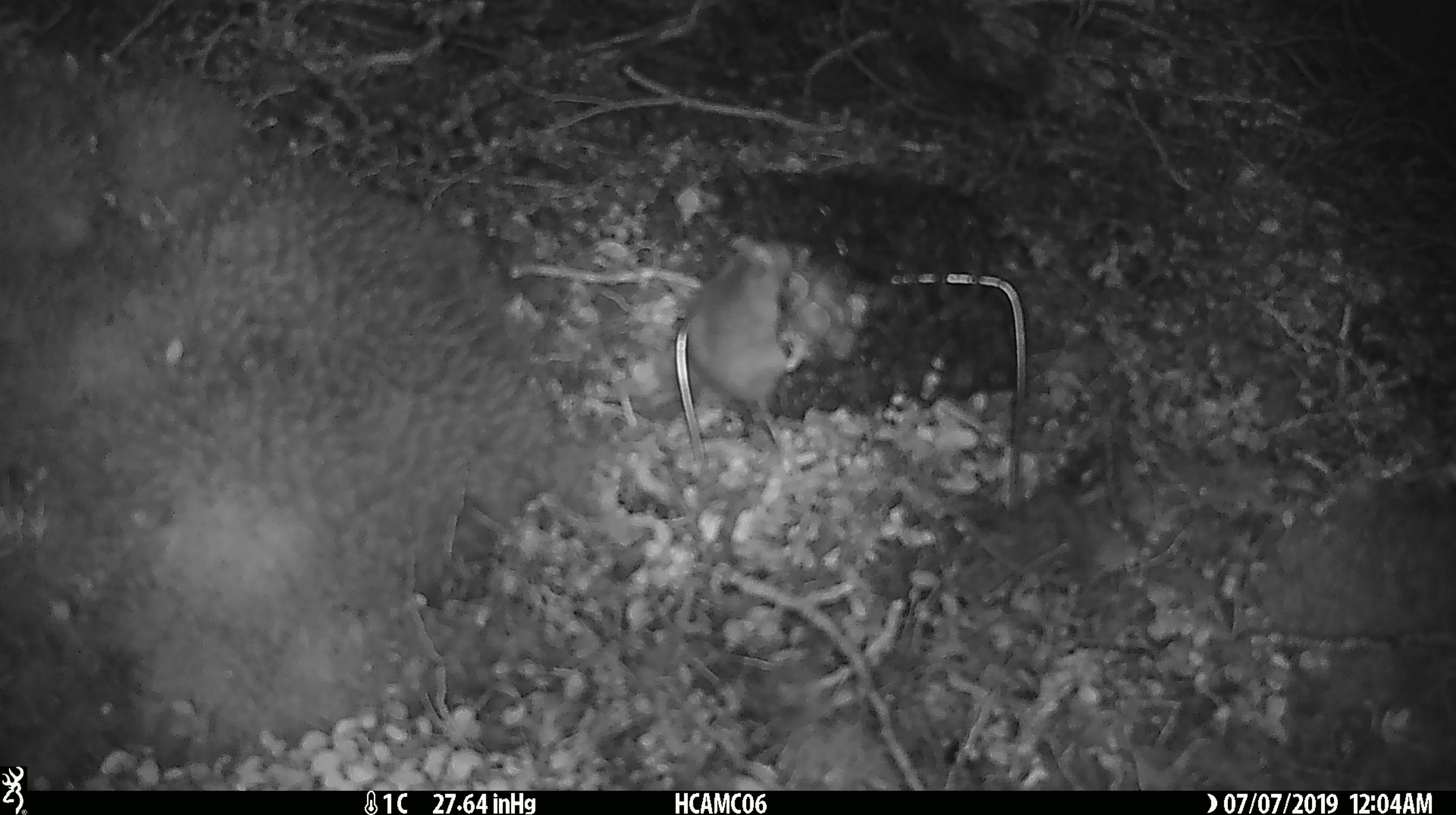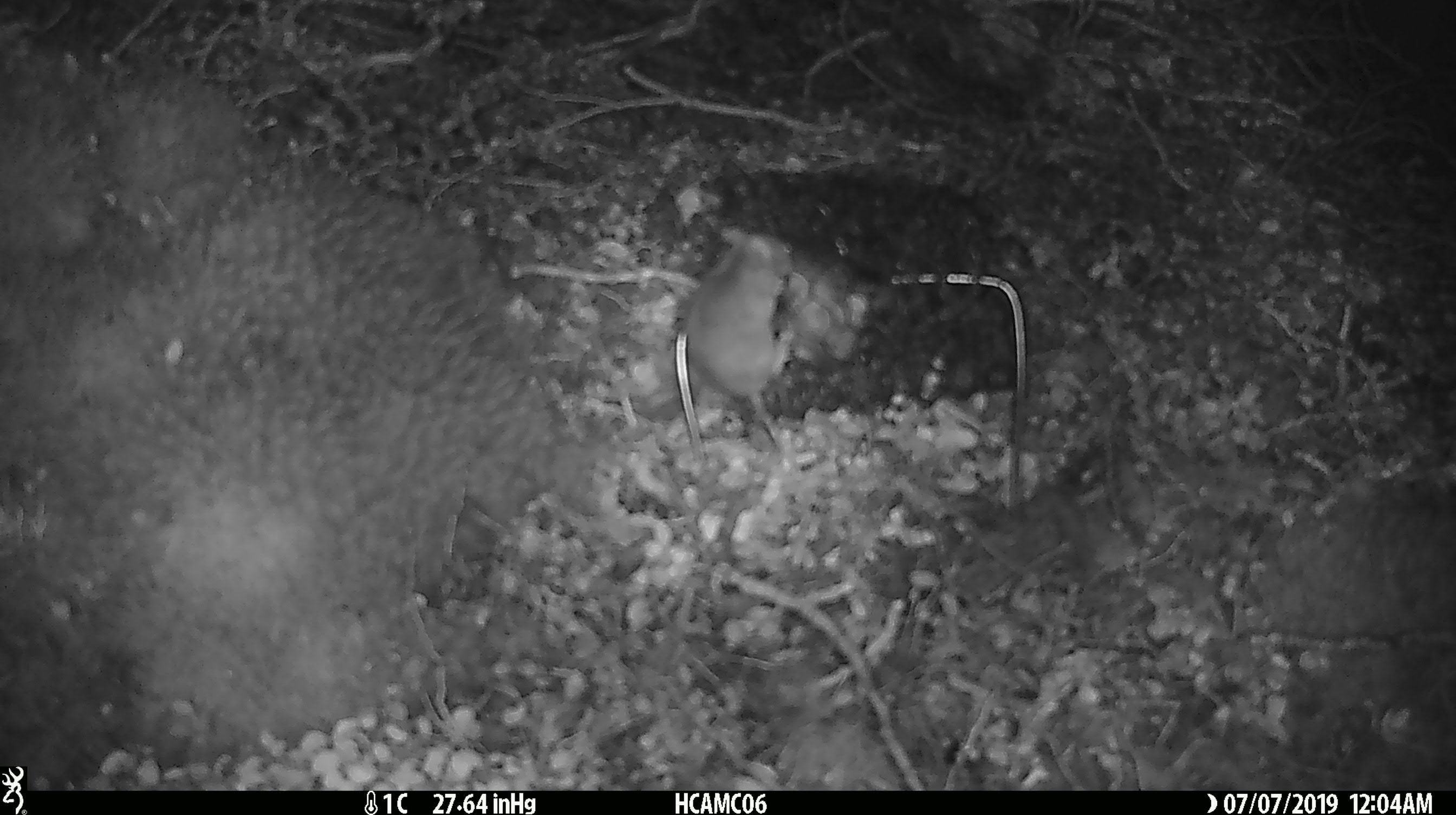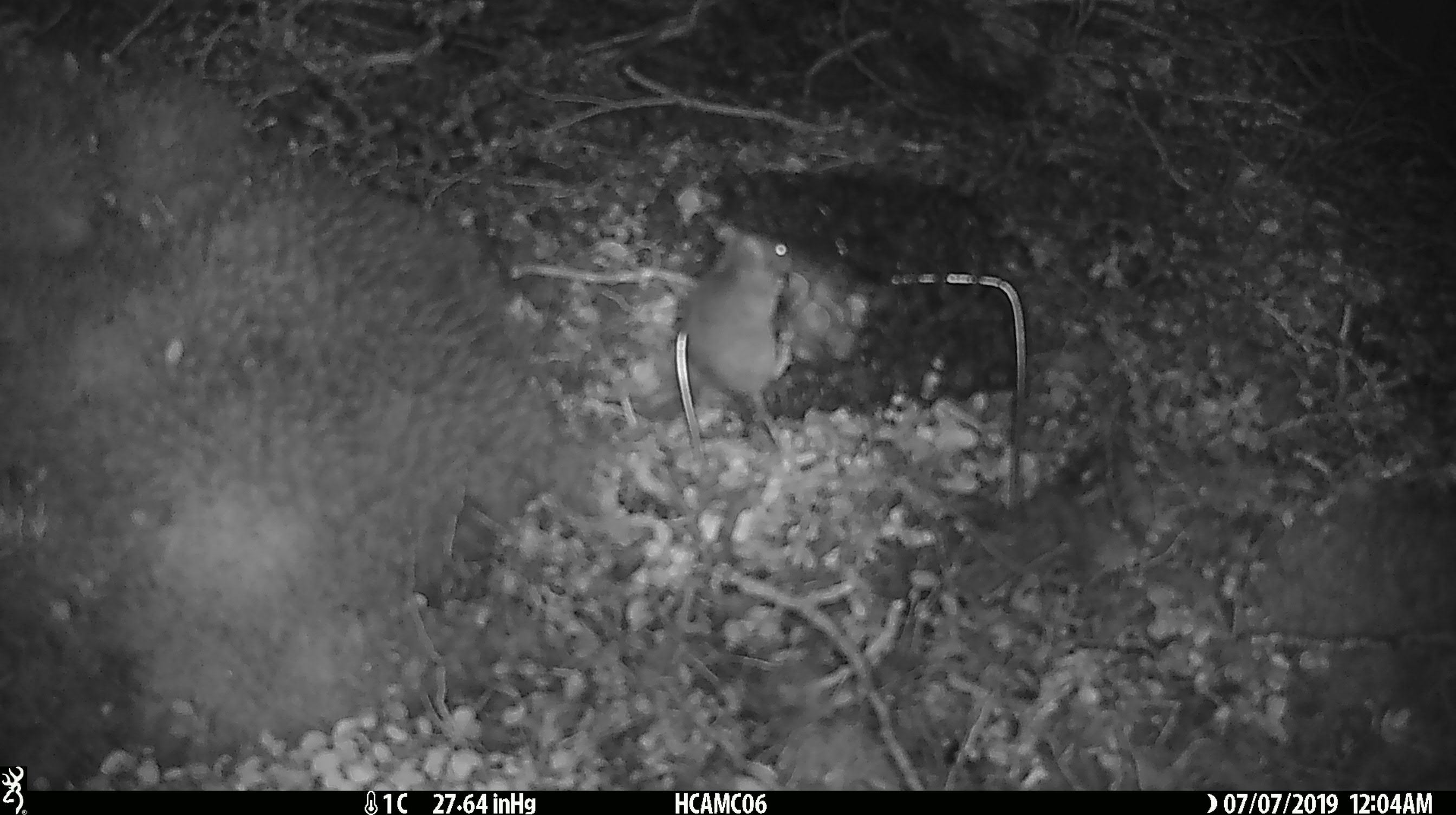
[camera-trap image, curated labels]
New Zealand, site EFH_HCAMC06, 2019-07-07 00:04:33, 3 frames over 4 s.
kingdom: Animalia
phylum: Chordata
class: Mammalia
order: Rodentia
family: Muridae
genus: Mus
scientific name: Mus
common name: mouse